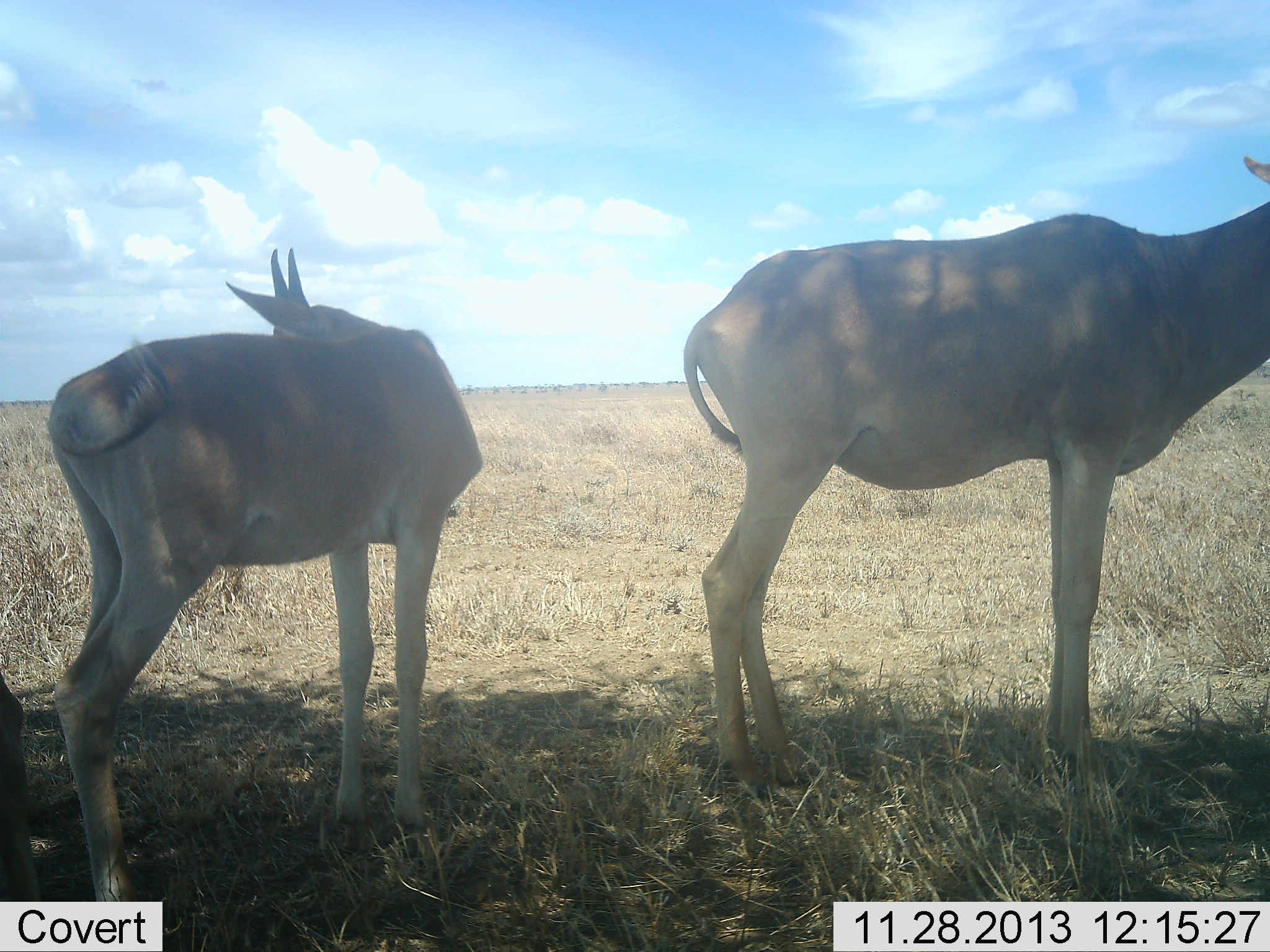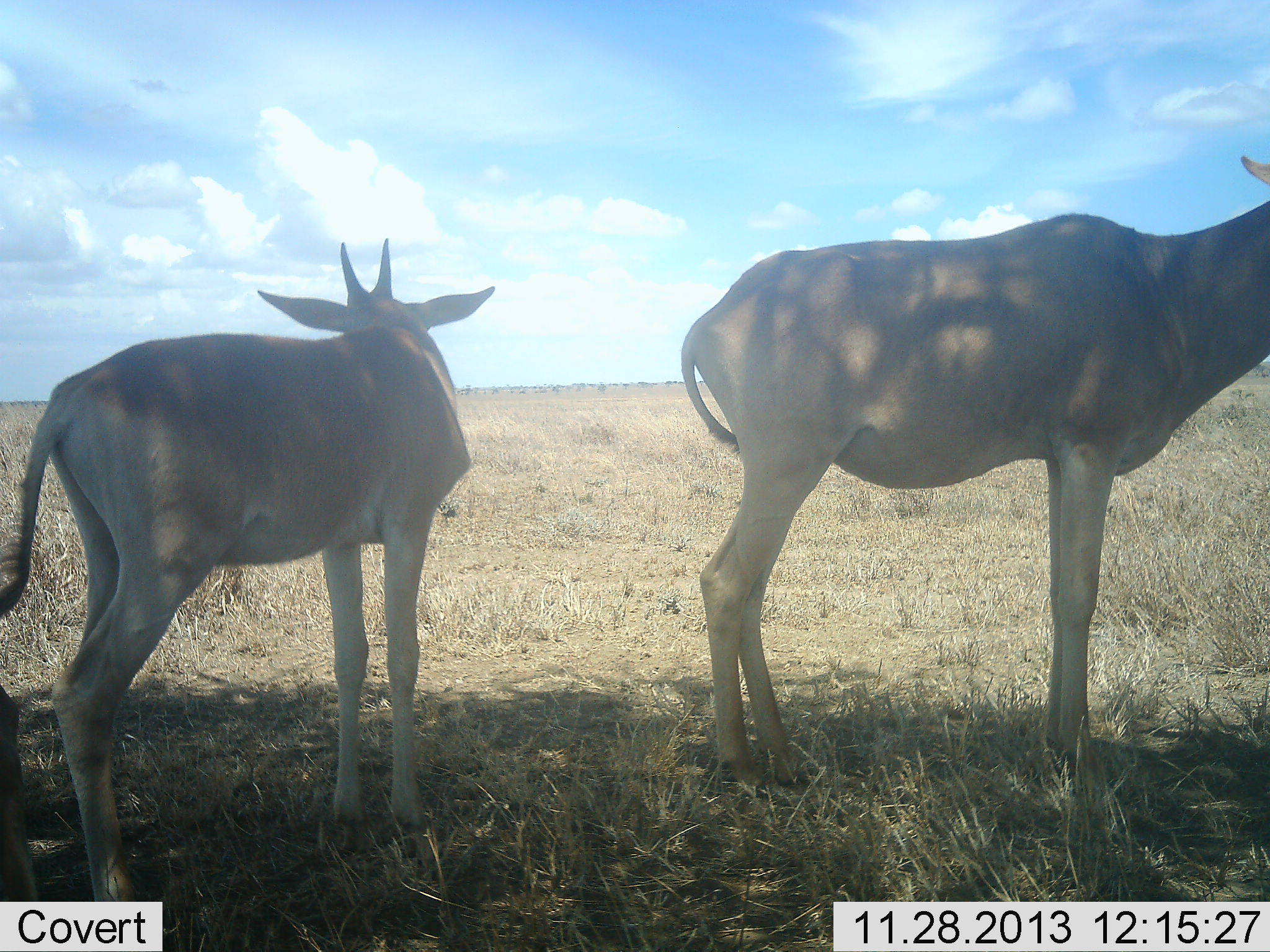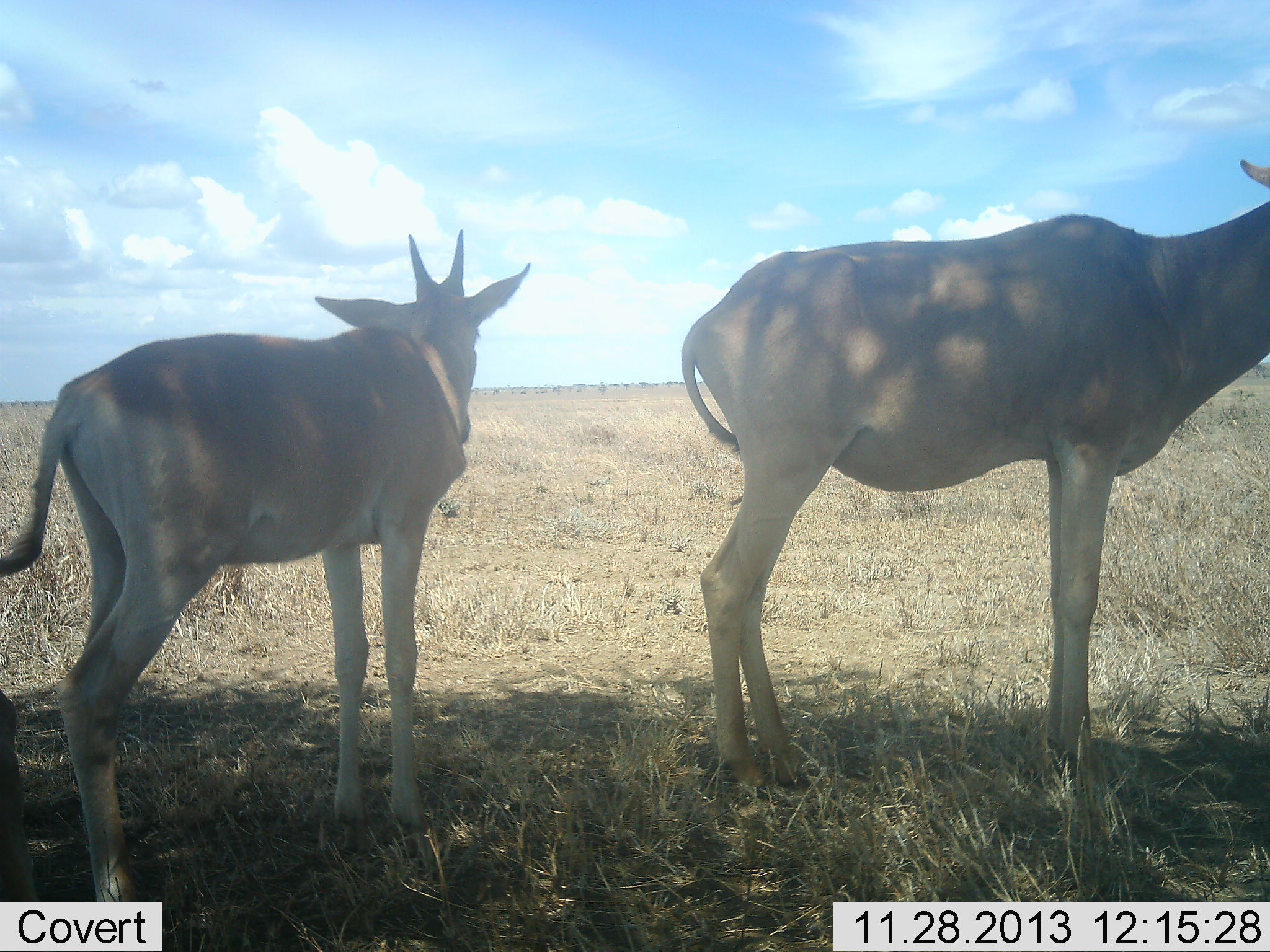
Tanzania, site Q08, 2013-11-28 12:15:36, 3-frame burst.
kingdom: Animalia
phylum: Chordata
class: Mammalia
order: Artiodactyla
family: Bovidae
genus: Alcelaphus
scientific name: Alcelaphus buselaphus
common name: hartebeest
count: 2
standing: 100%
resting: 10%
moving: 0%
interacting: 0%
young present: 60%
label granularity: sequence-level